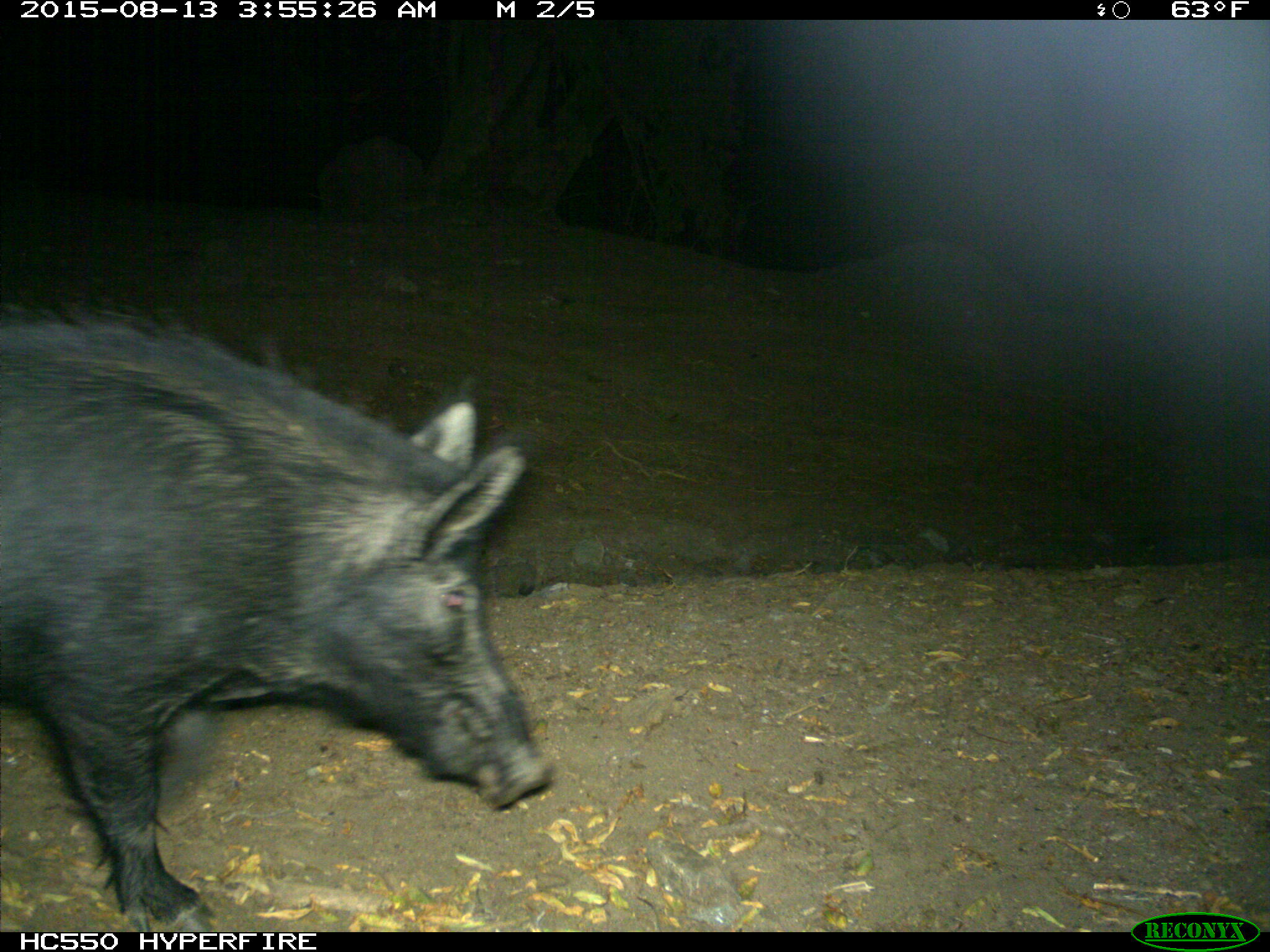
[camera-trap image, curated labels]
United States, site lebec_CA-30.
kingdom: Animalia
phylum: Chordata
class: Mammalia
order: Artiodactyla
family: Suidae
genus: Sus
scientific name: Sus scrofa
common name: wild boar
Sus scrofa (wild boar).